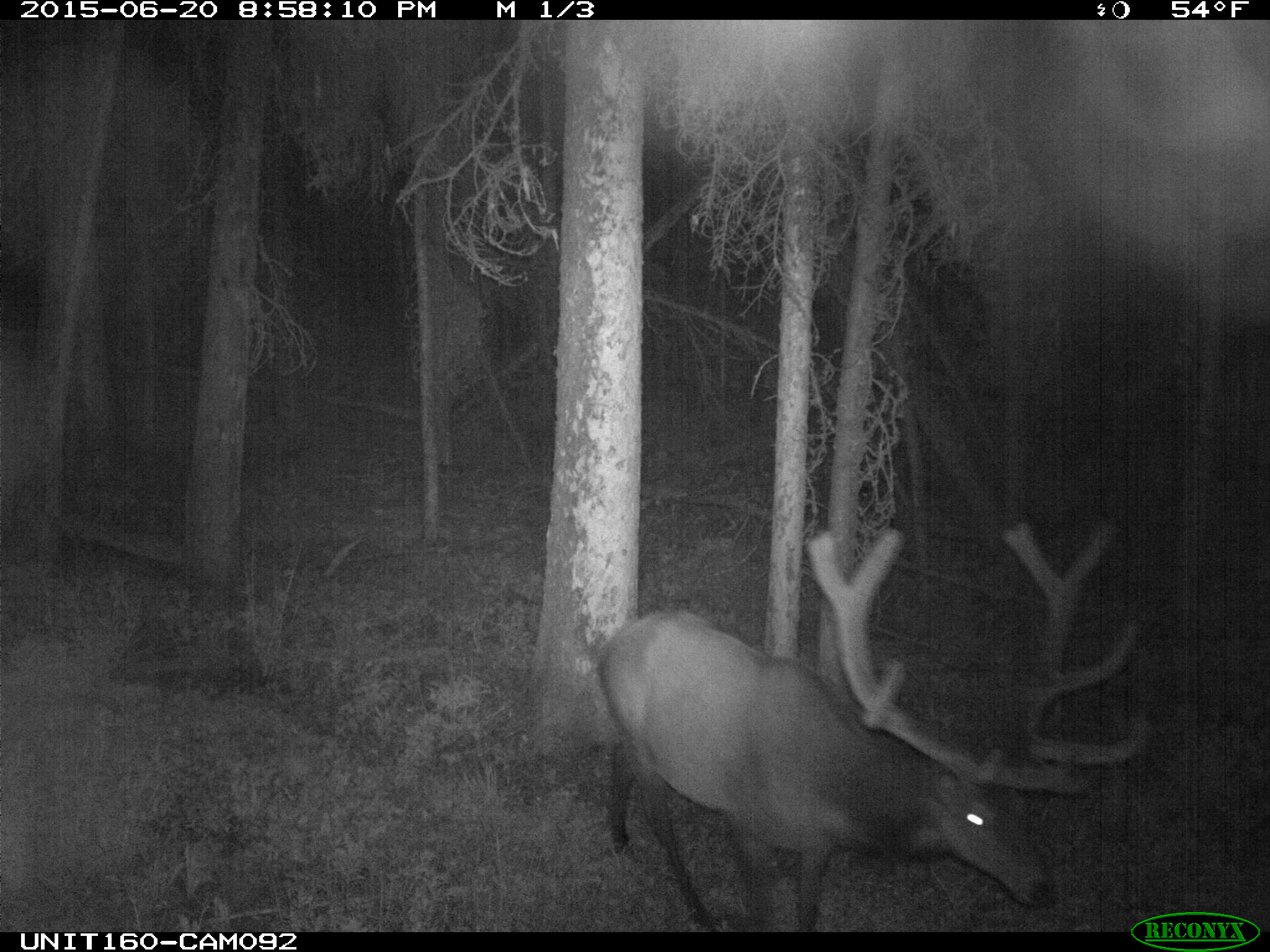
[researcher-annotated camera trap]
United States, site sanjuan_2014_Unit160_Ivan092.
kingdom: Animalia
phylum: Chordata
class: Mammalia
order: Artiodactyla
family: Cervidae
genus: Cervus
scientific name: Cervus elaphus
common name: red deer